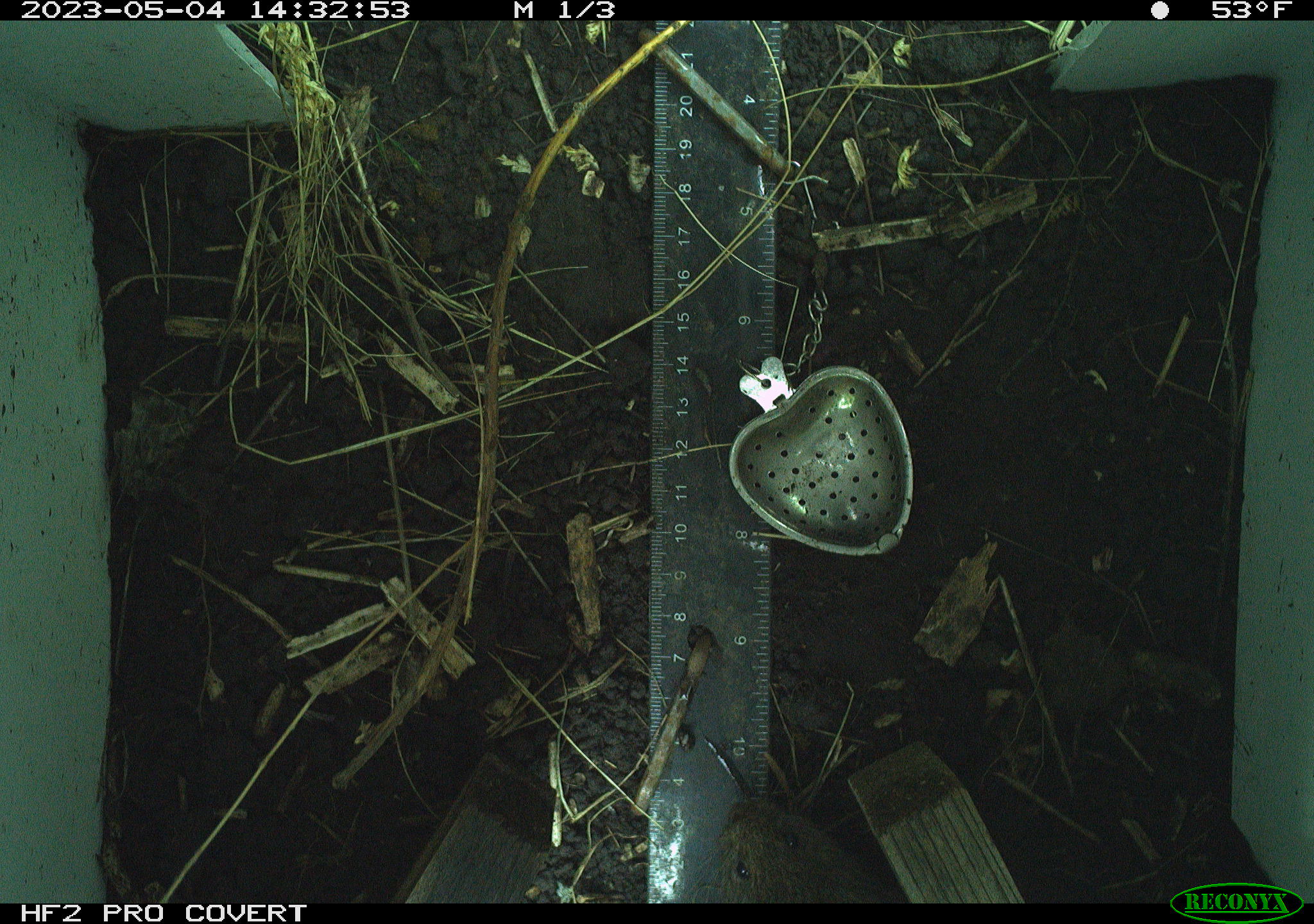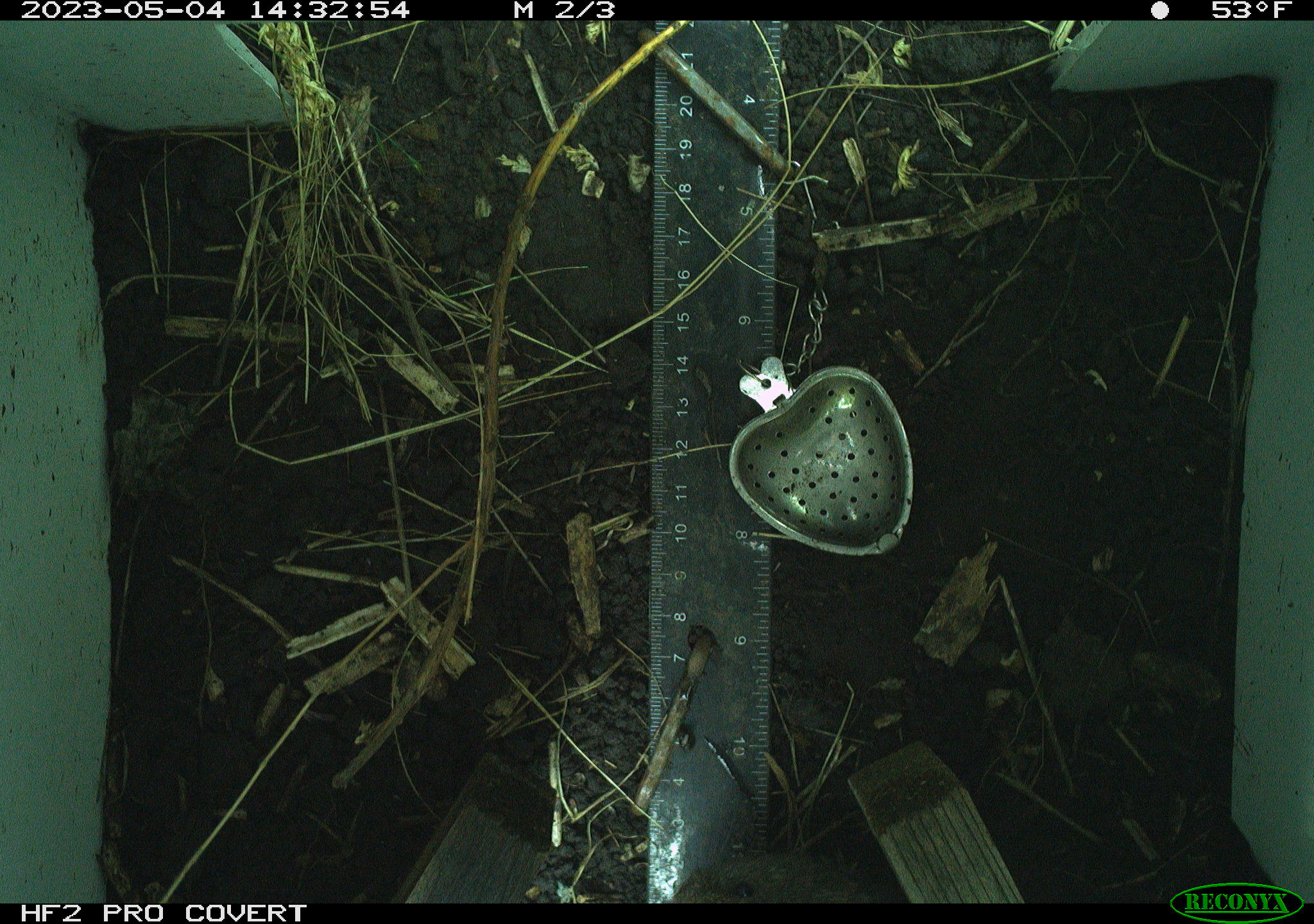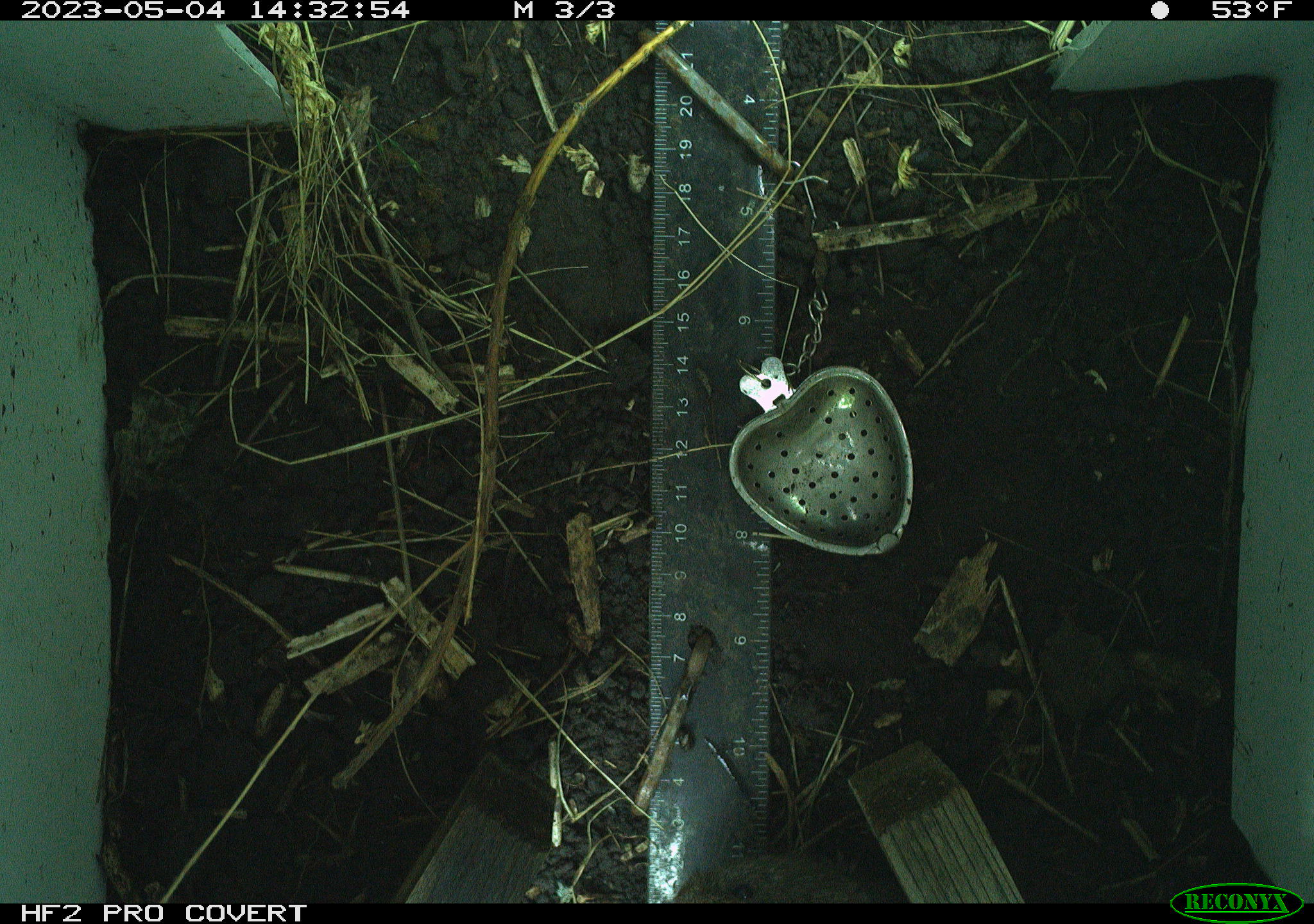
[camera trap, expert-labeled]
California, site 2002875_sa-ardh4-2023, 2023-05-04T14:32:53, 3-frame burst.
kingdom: Animalia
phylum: Chordata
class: Mammalia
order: Rodentia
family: Cricetidae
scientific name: Arvicolinae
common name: voles, lemmings, and muskrats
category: arvicolinae subfamily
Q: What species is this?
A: Arvicolinae subfamily (voles, lemmings, and muskrats) (Arvicolinae).